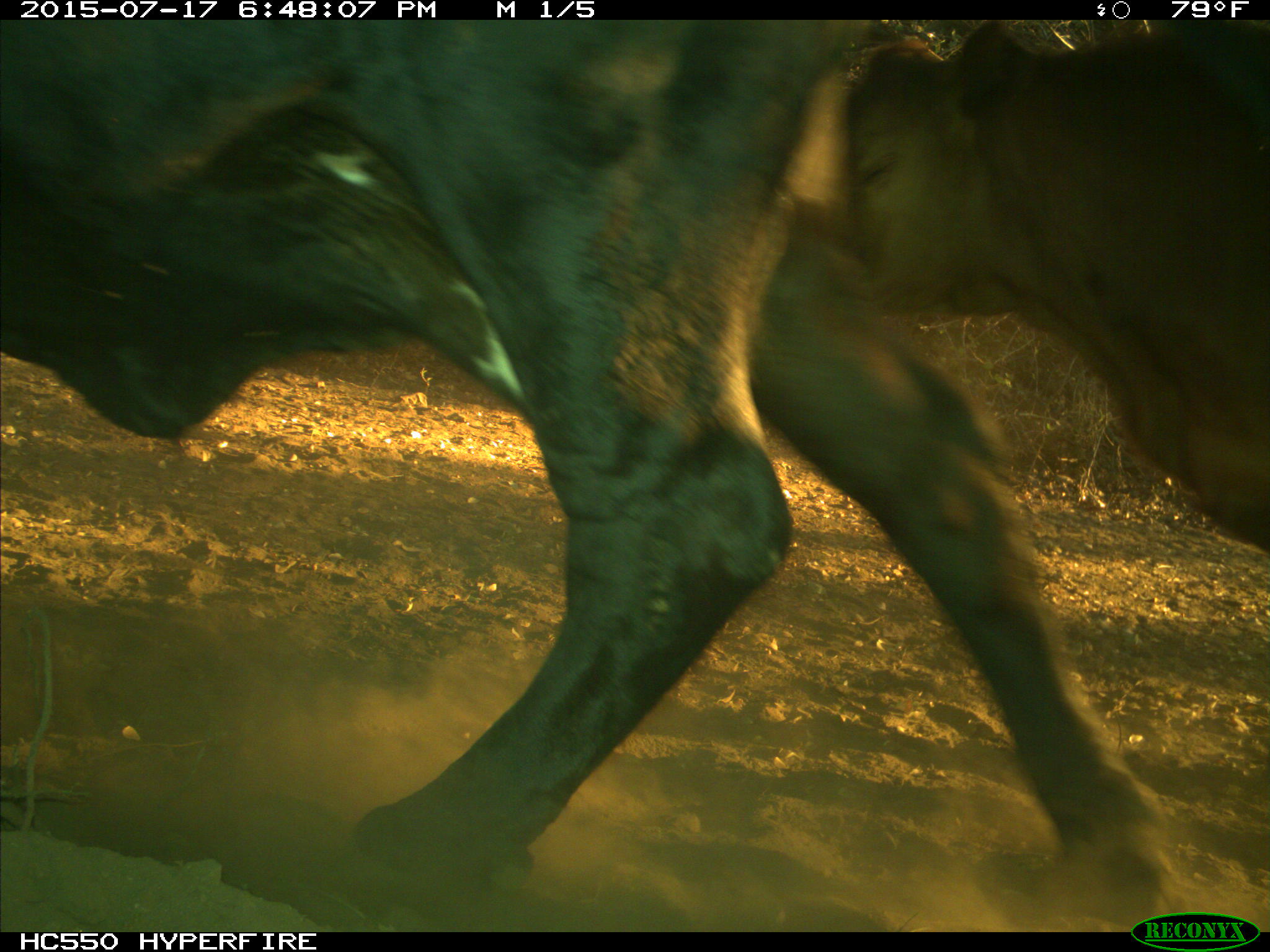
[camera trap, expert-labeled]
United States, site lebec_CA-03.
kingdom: Animalia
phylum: Chordata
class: Mammalia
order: Artiodactyla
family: Bovidae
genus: Bos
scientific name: Bos taurus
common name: domestic cow